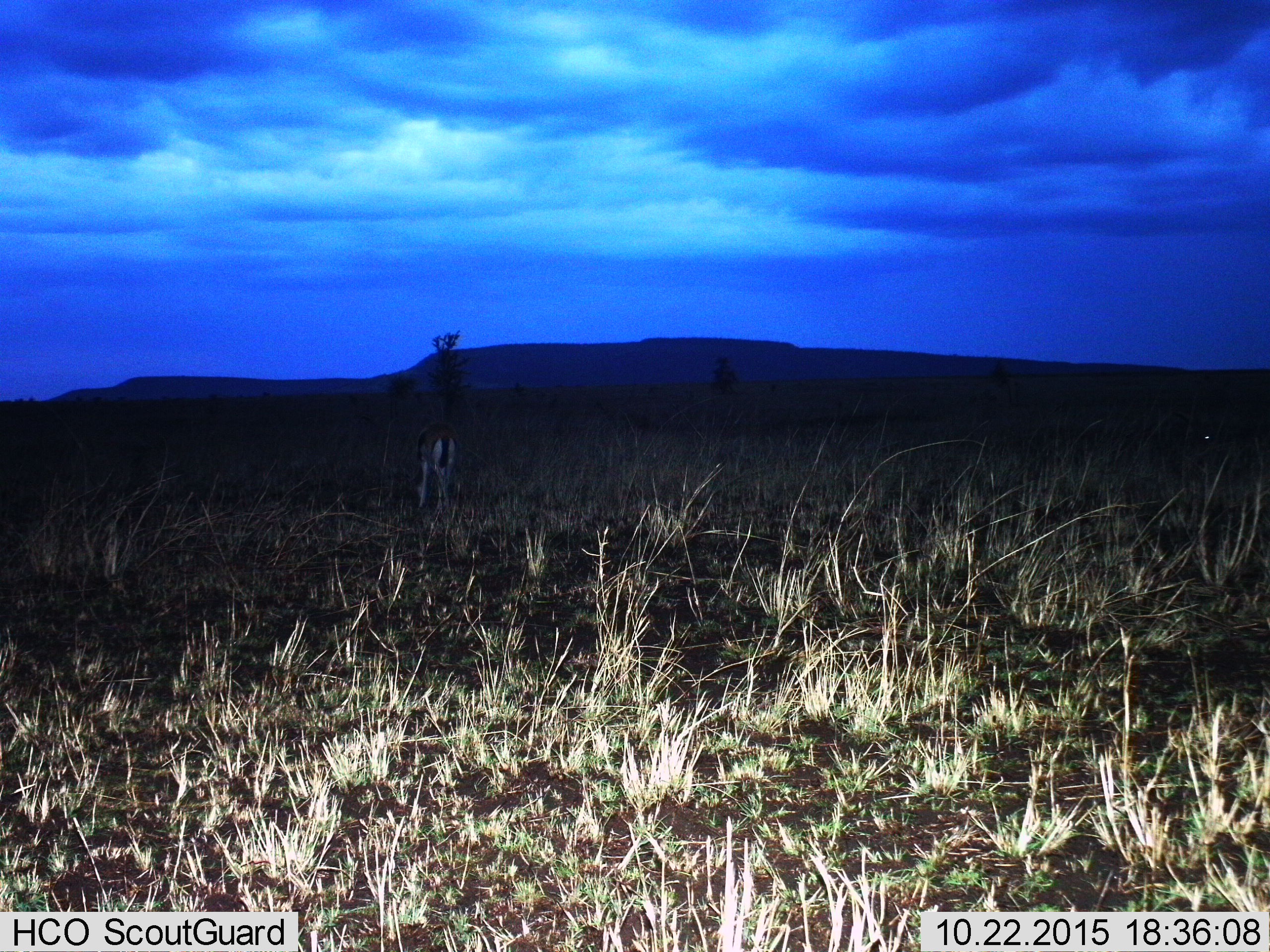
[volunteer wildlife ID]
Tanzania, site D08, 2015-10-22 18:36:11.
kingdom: Animalia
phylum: Chordata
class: Mammalia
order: Artiodactyla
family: Bovidae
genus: Eudorcas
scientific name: Eudorcas thomsonii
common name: thomson's gazelle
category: gazellethomsons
Gazellethomsons (thomson's gazelle) (Eudorcas thomsonii), count 1. Behavior (volunteer vote fractions): standing 20%, resting 0%, moving 0%, interacting 0%. Young present (vote fraction): 0%. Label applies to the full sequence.